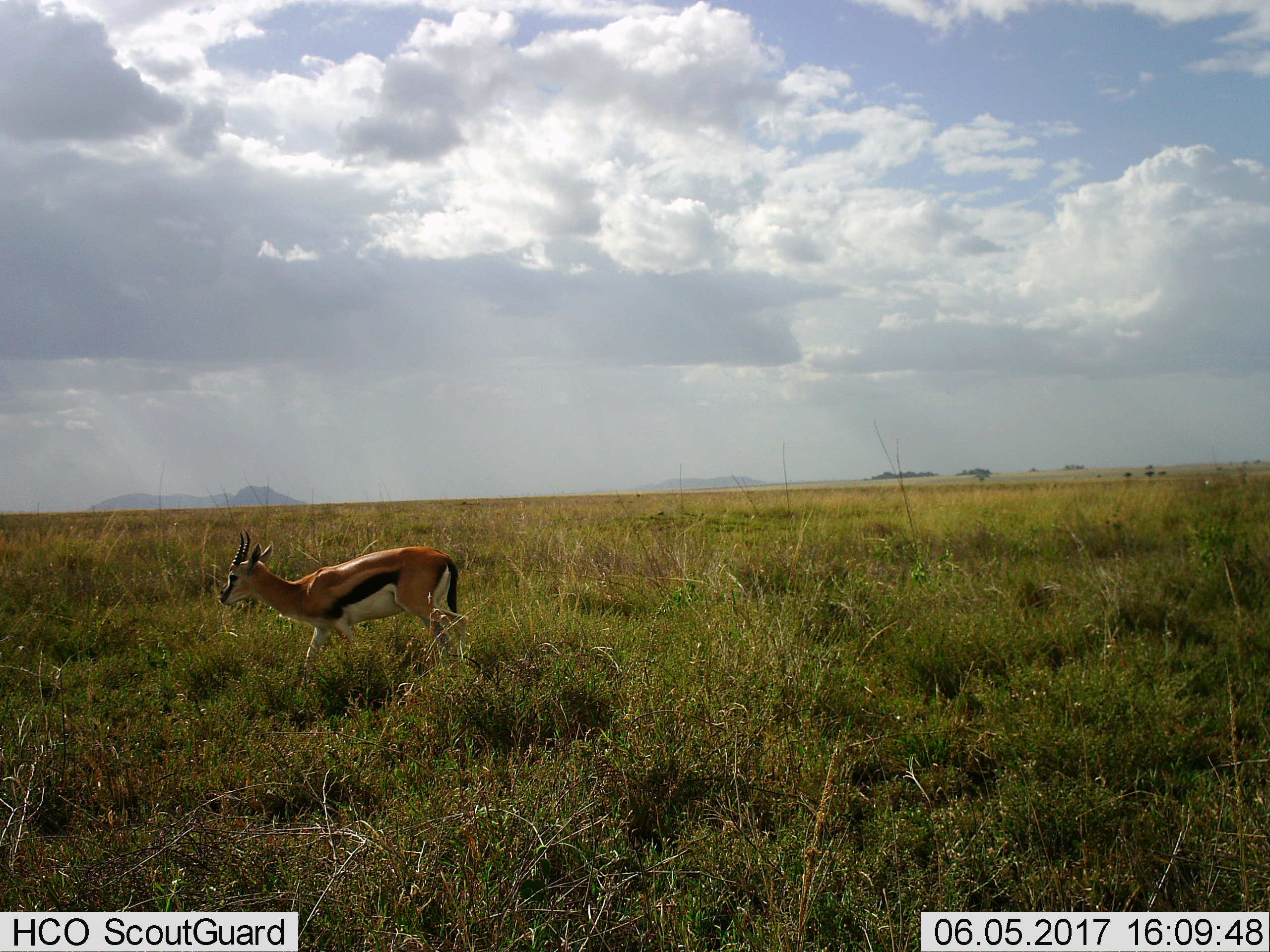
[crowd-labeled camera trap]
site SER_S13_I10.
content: unidentified animal